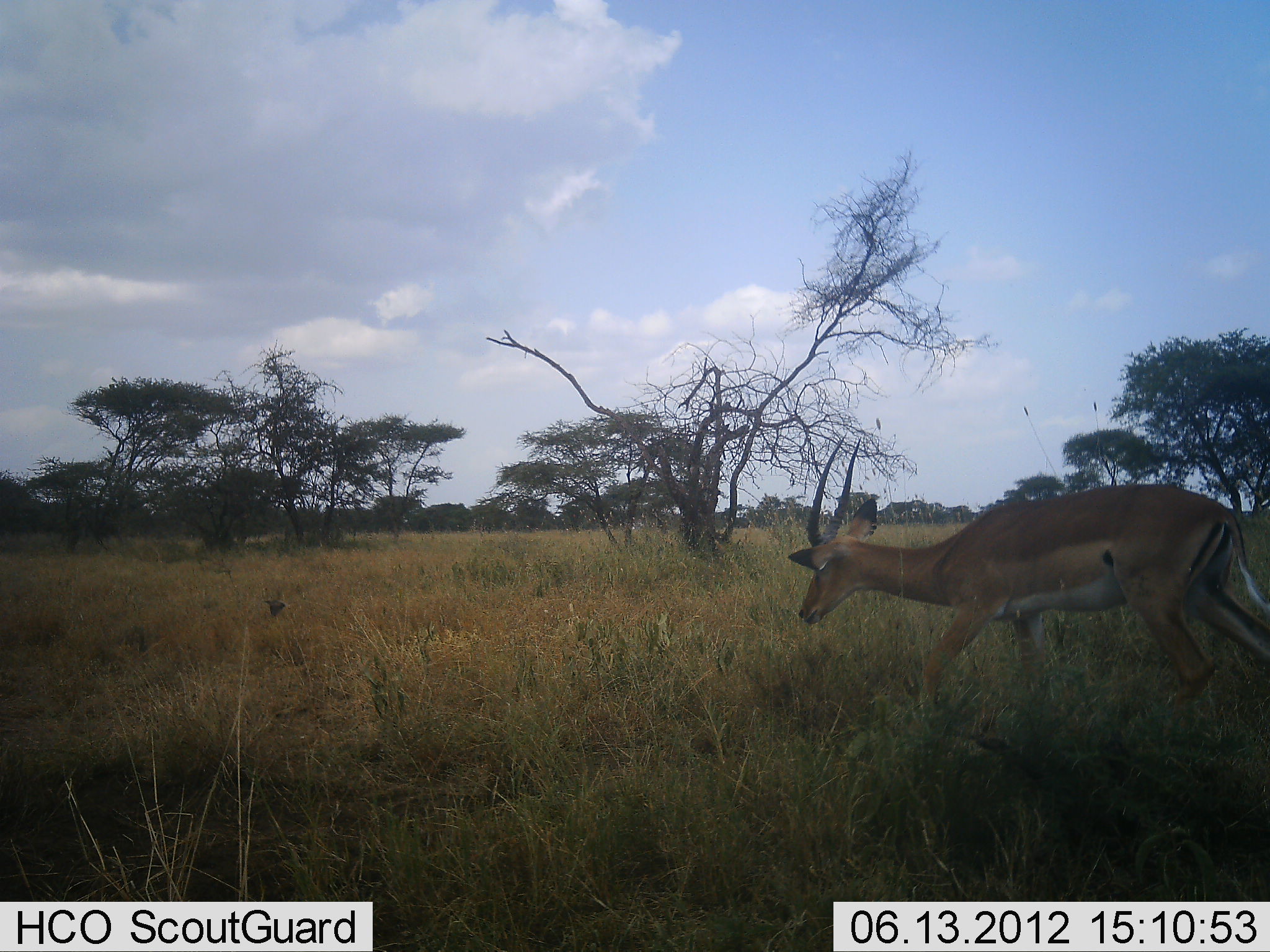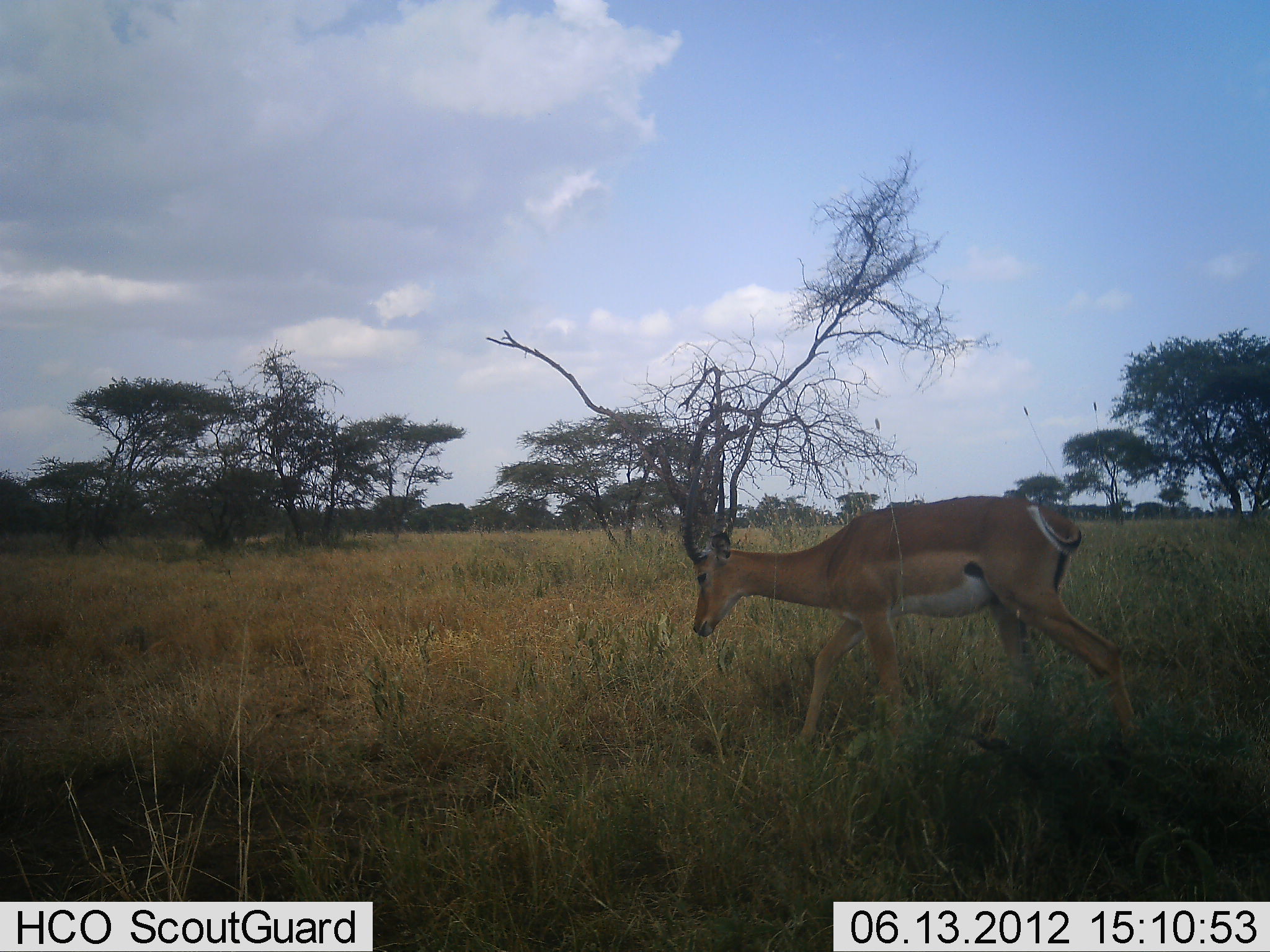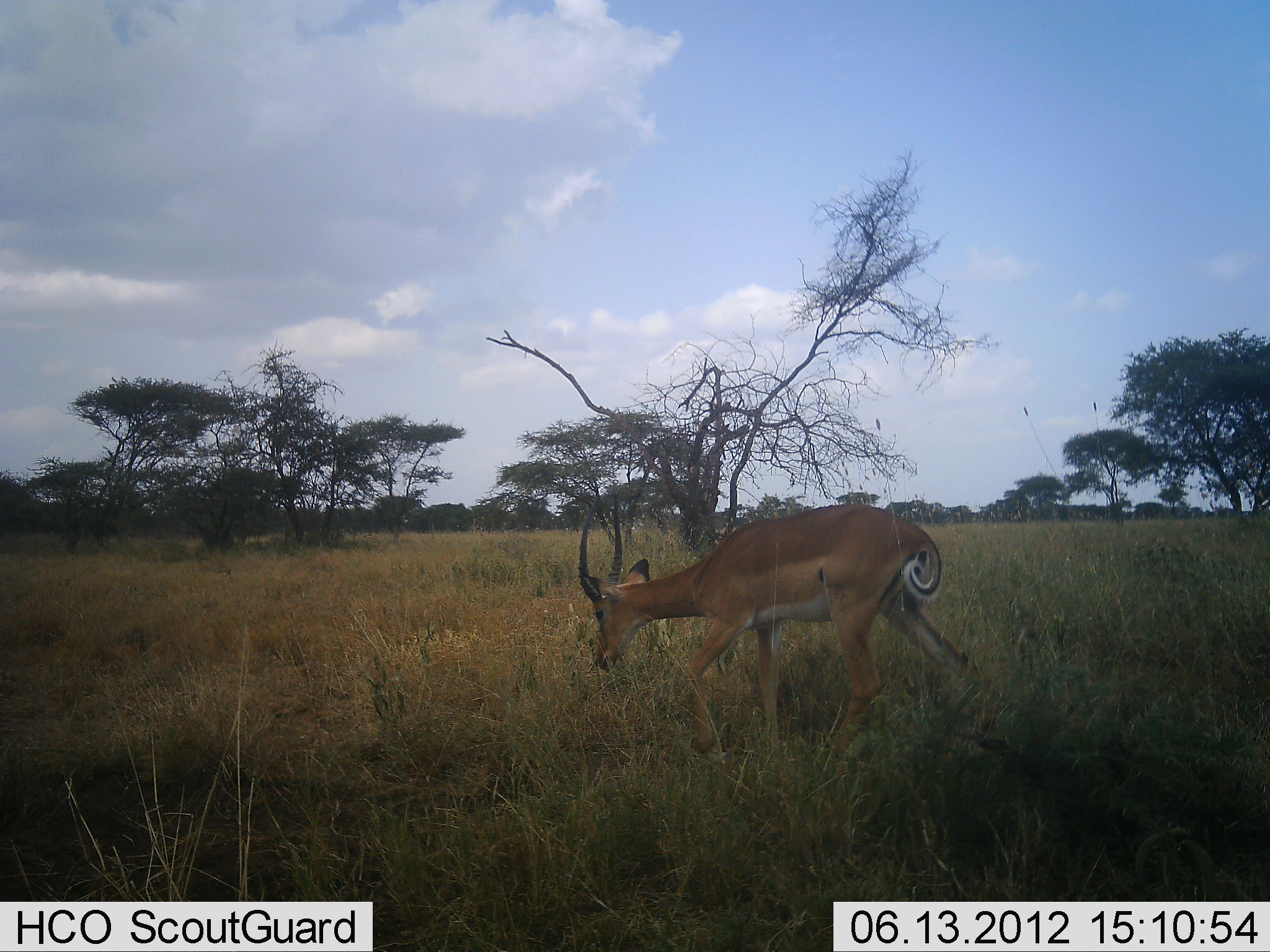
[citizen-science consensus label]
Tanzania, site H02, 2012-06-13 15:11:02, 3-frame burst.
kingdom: Animalia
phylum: Chordata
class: Mammalia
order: Artiodactyla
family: Bovidae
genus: Aepyceros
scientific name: Aepyceros melampus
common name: impala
Impala (Aepyceros melampus), count 1. Behavior (volunteer vote fractions): standing 10%, resting 0%, moving 100%, interacting 0%. Young present (vote fraction): 0%. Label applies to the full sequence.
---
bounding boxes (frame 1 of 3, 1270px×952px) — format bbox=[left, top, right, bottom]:
animal: bbox=[791, 432, 1270, 738]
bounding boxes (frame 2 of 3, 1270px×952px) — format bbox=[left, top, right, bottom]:
animal: bbox=[675, 430, 1139, 774]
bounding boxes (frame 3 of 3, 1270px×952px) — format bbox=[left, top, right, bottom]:
animal: bbox=[578, 495, 998, 769]